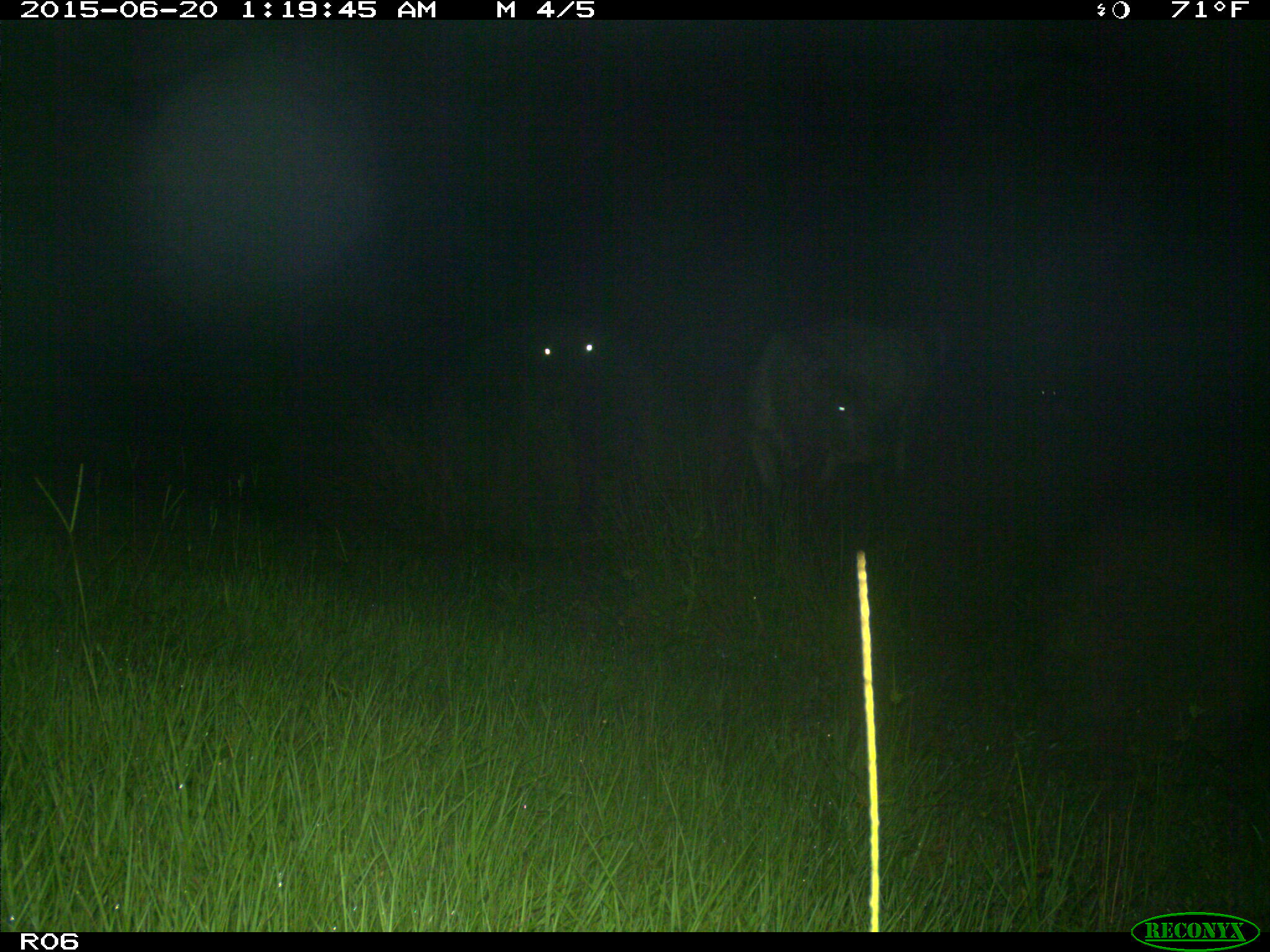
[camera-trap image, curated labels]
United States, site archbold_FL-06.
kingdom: Animalia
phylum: Chordata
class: Mammalia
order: Artiodactyla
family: Bovidae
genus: Bos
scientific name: Bos taurus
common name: domestic cow